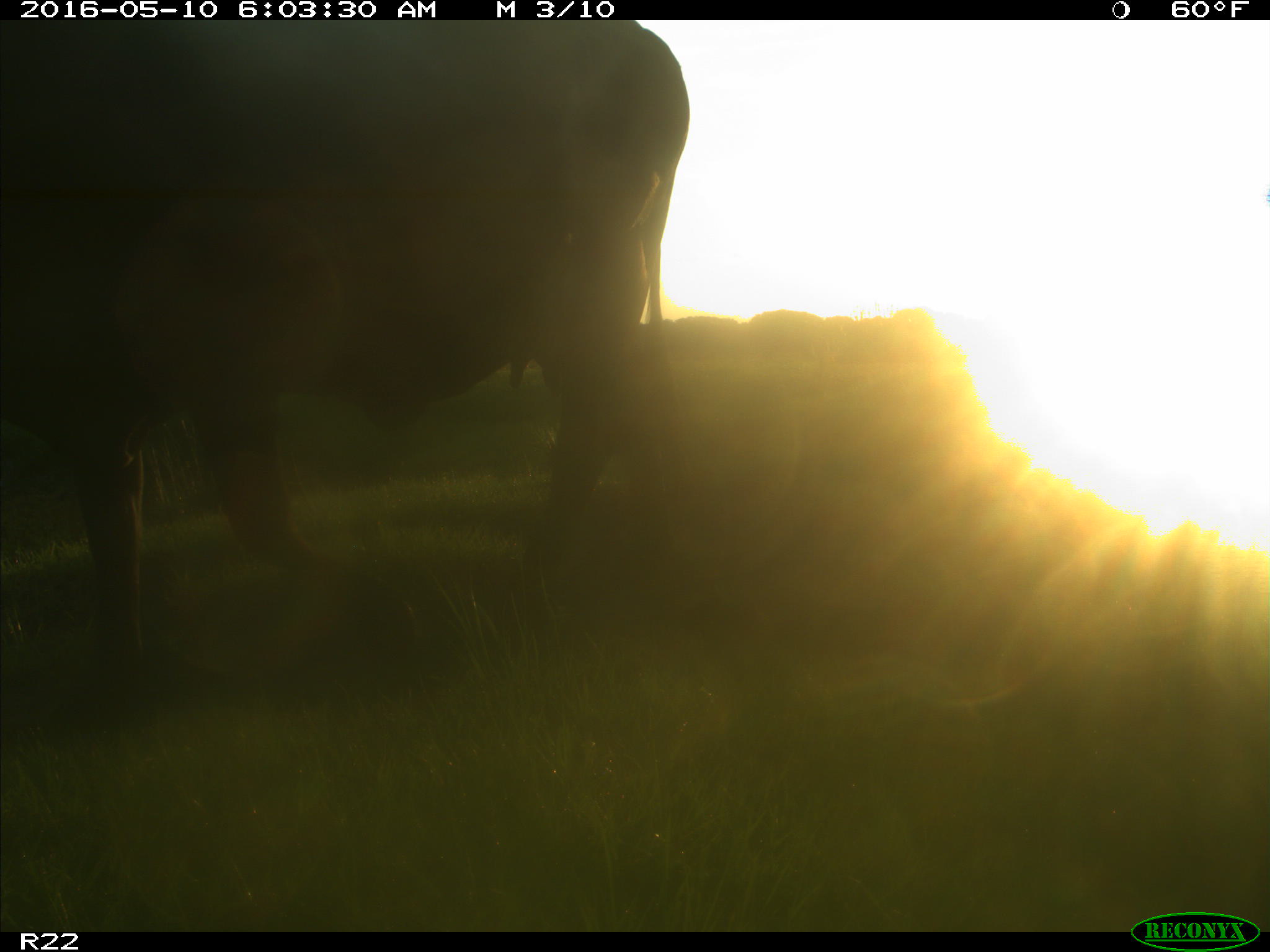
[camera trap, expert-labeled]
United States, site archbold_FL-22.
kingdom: Animalia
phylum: Chordata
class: Mammalia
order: Artiodactyla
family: Bovidae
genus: Bos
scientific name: Bos taurus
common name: domestic cow